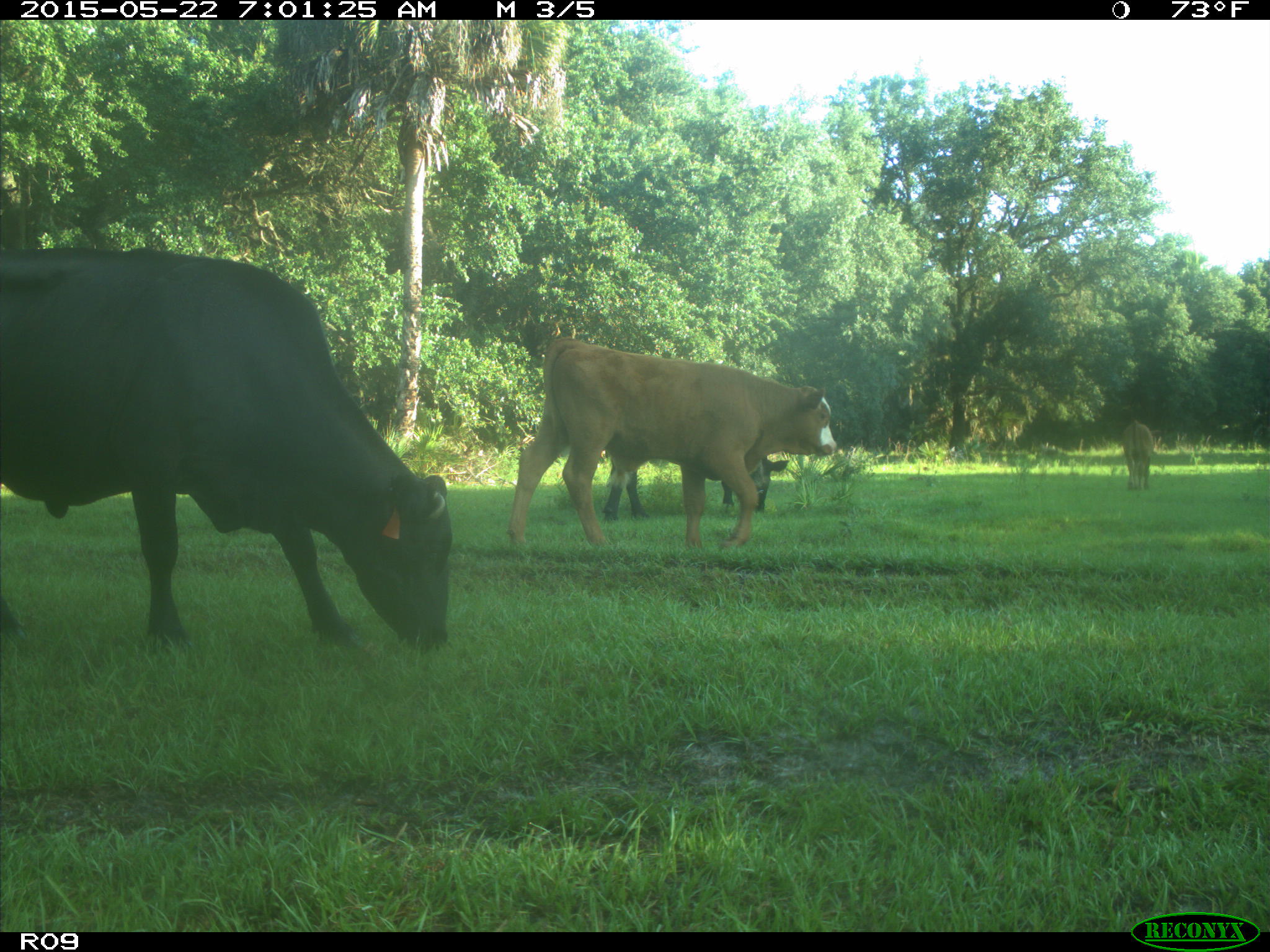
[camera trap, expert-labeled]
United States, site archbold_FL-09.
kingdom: Animalia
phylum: Chordata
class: Mammalia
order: Artiodactyla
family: Bovidae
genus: Bos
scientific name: Bos taurus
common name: domestic cow